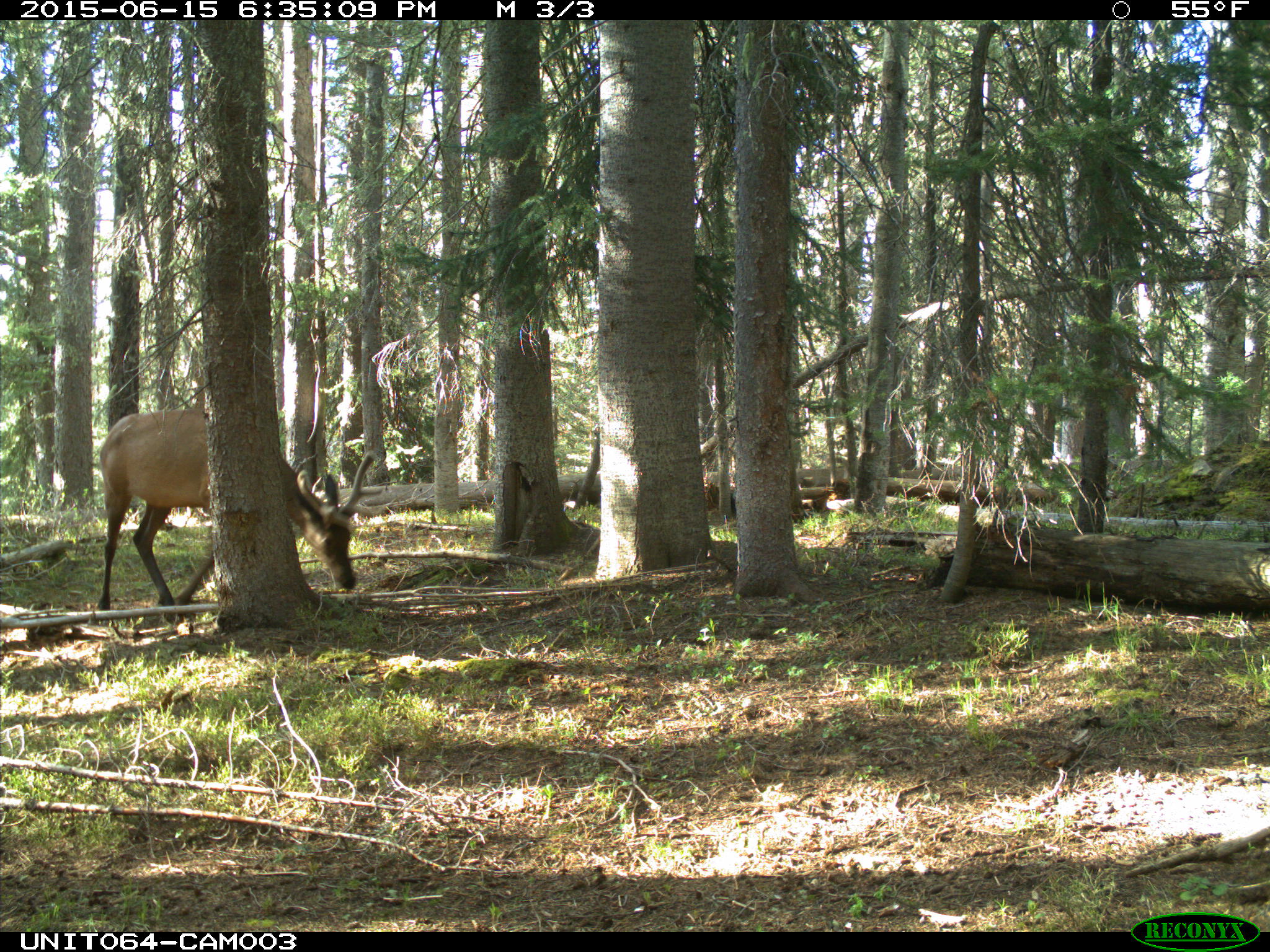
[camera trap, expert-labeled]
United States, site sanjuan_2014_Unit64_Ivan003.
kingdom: Animalia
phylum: Chordata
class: Mammalia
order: Artiodactyla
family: Cervidae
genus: Cervus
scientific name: Cervus elaphus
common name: red deer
Cervus elaphus (red deer).